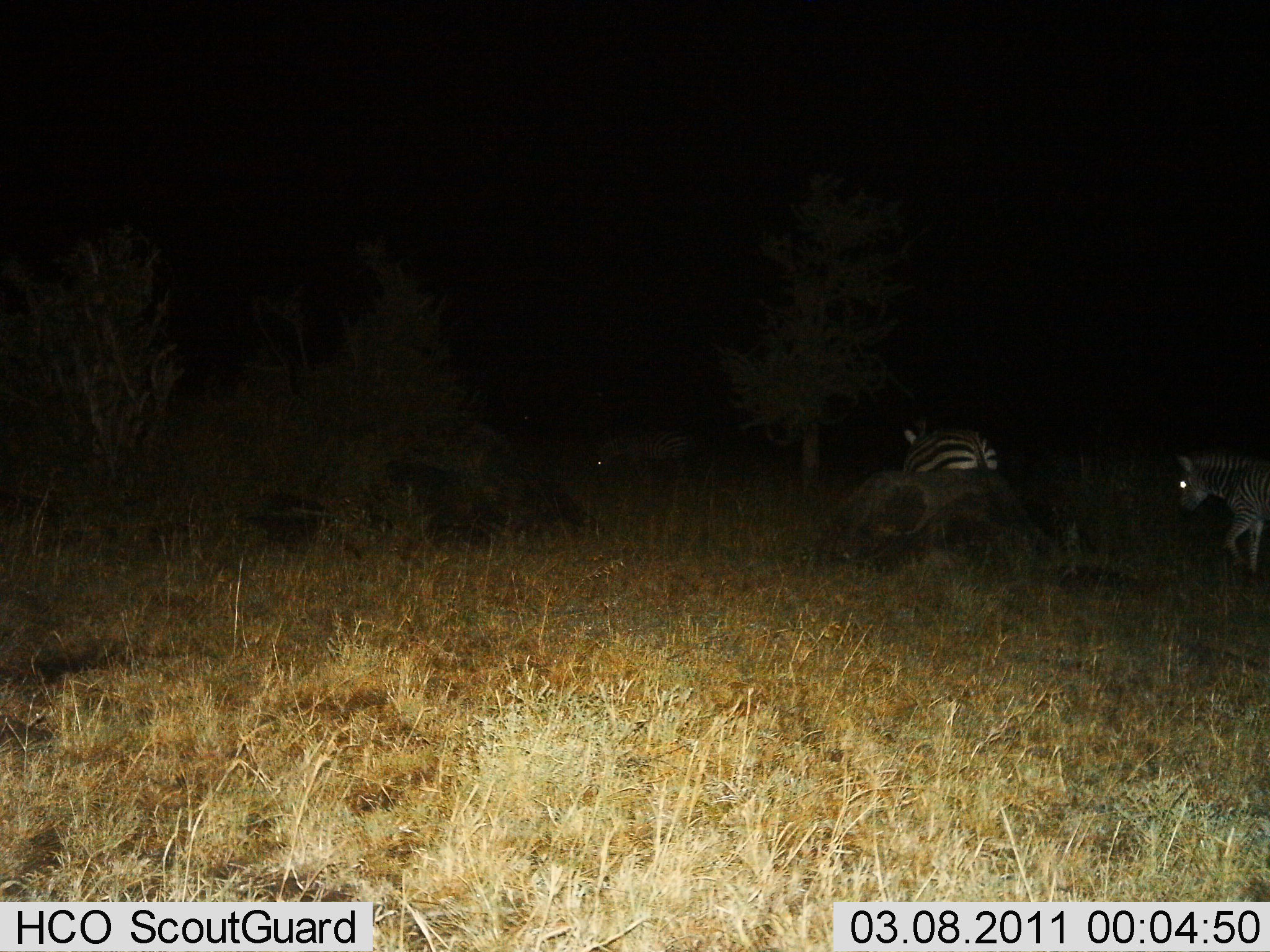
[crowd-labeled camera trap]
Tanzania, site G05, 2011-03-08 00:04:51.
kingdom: Animalia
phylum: Chordata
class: Mammalia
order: Perissodactyla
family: Equidae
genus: Equus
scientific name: Equus quagga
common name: plains zebra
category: zebra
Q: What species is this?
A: Zebra (plains zebra) (Equus quagga).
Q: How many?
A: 3.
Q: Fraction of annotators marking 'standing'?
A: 10%.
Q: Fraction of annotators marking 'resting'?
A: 20%.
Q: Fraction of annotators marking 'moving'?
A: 100%.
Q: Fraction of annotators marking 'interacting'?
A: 0%.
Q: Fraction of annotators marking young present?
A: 0%.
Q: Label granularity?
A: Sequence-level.